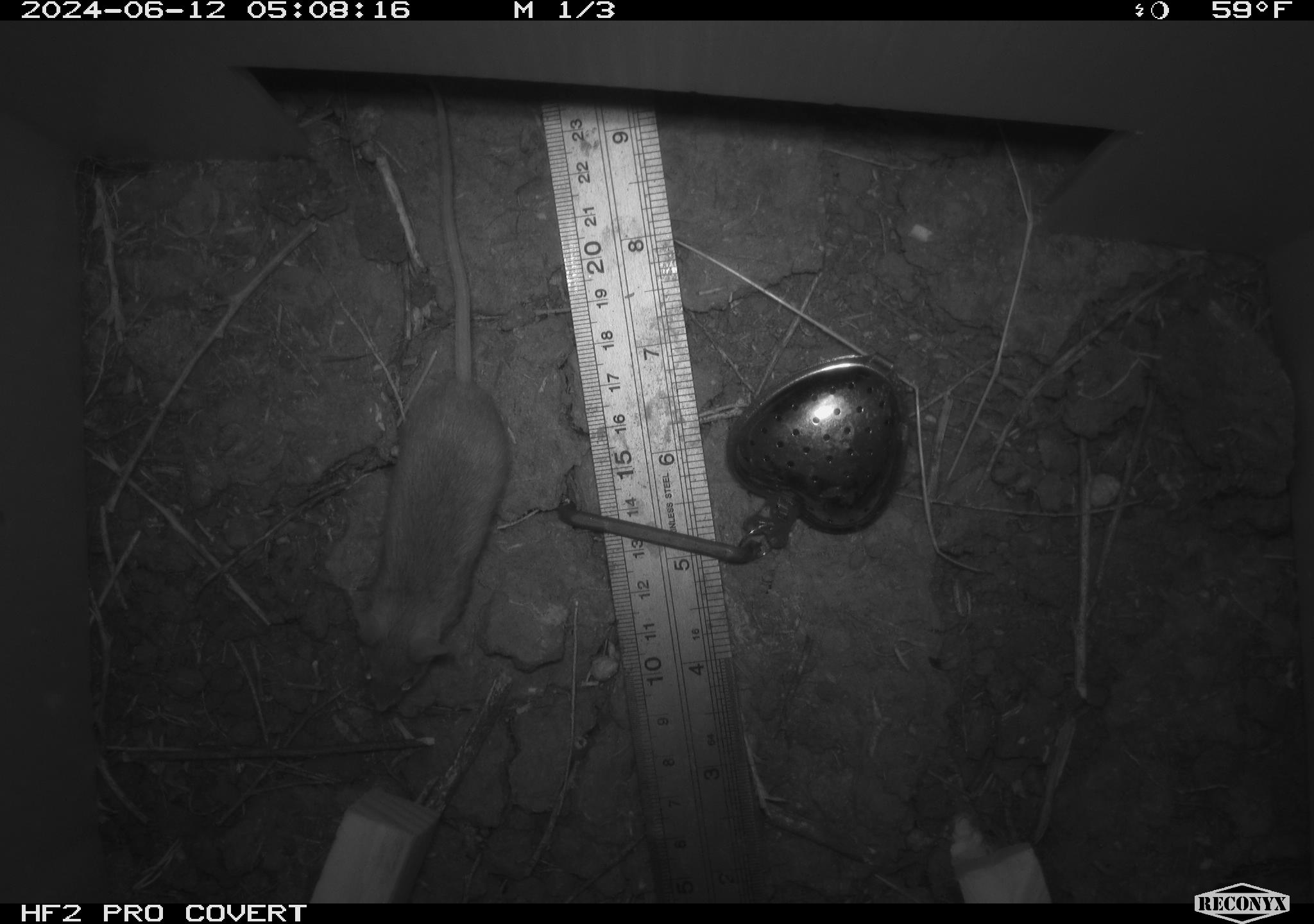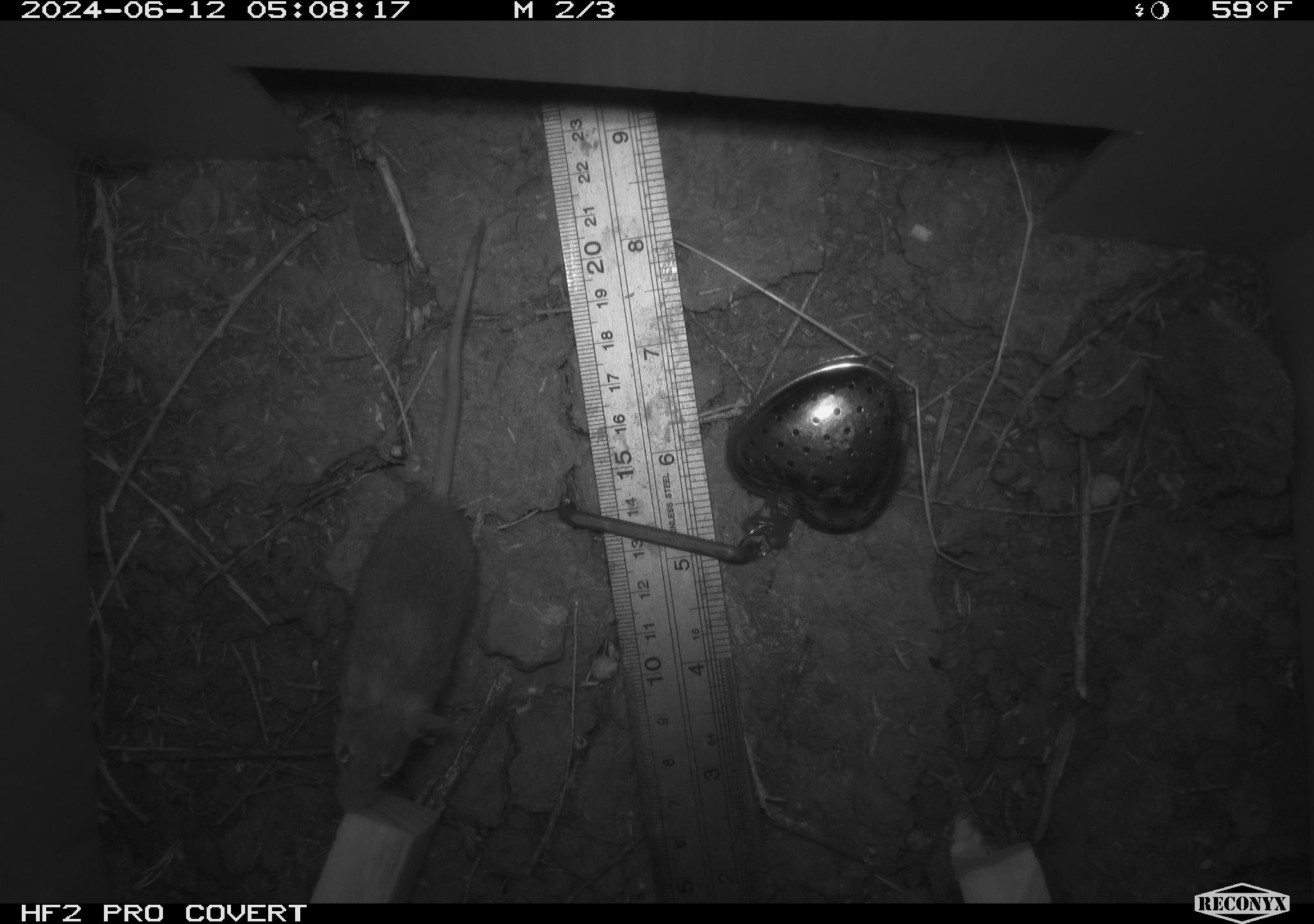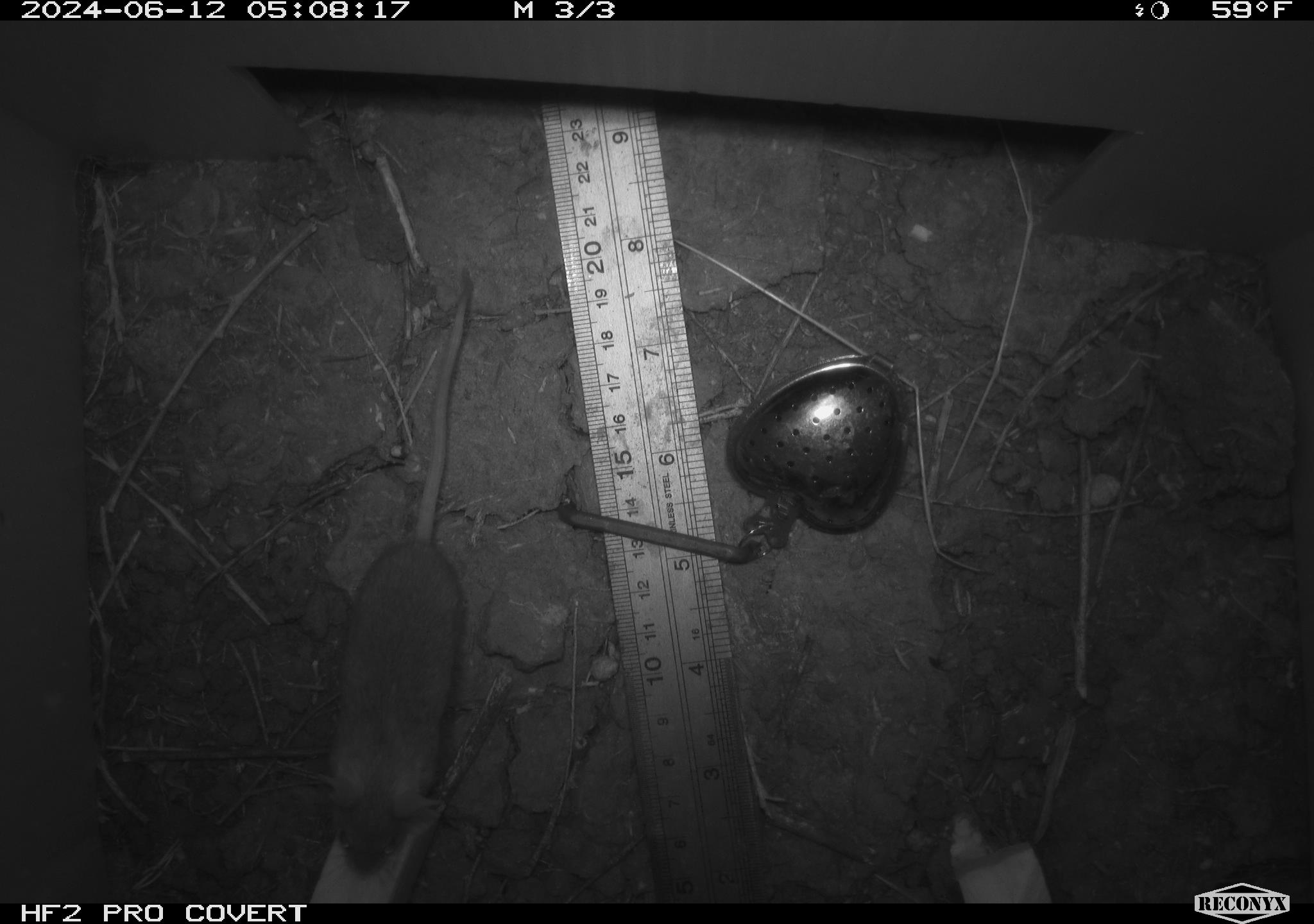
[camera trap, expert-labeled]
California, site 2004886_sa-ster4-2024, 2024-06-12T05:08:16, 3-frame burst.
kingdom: Animalia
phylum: Chordata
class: Mammalia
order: Rodentia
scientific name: Rodentia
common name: mouse species